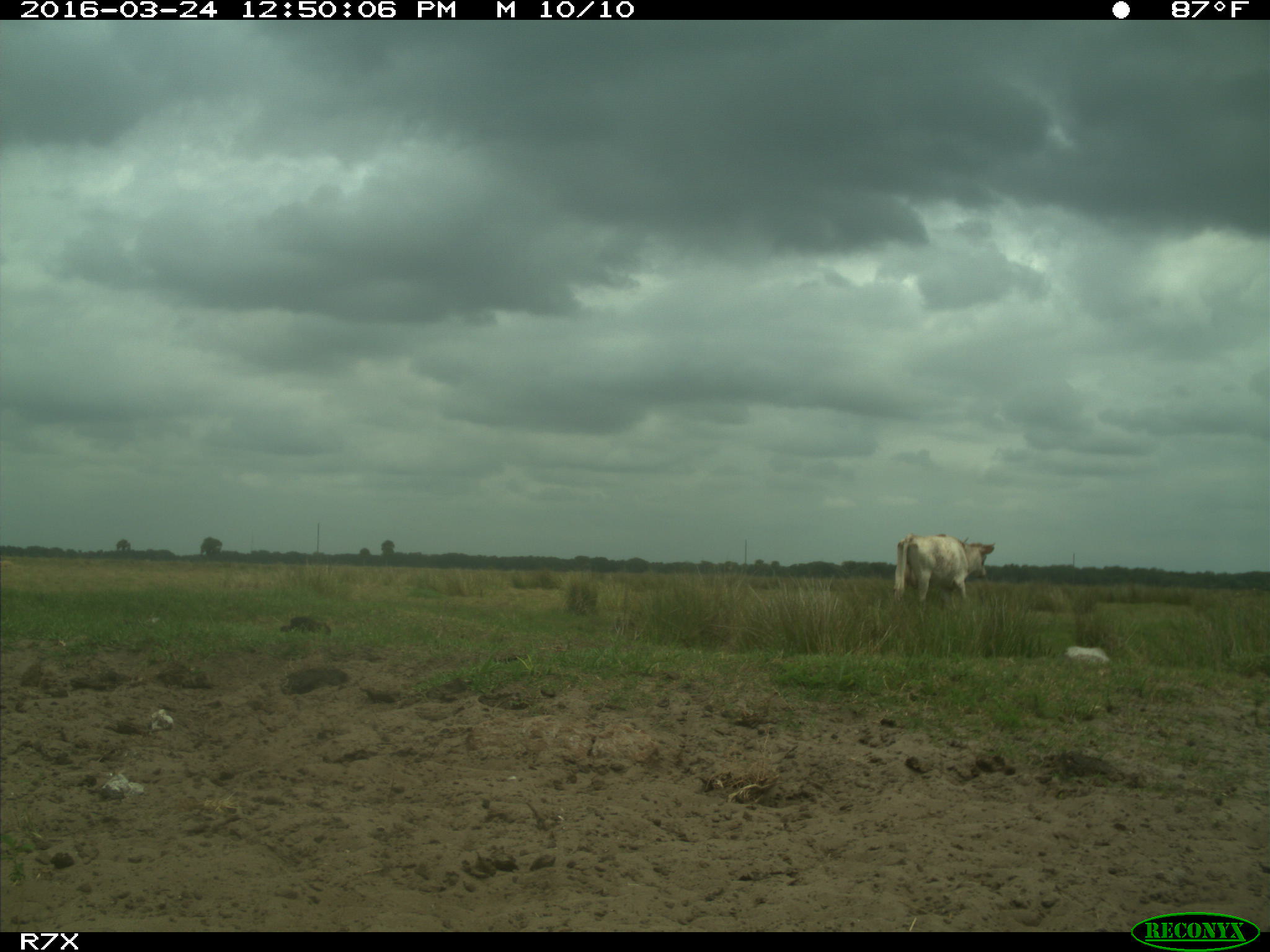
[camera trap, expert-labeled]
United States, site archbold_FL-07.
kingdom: Animalia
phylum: Chordata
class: Mammalia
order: Artiodactyla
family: Bovidae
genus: Bos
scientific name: Bos taurus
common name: domestic cow